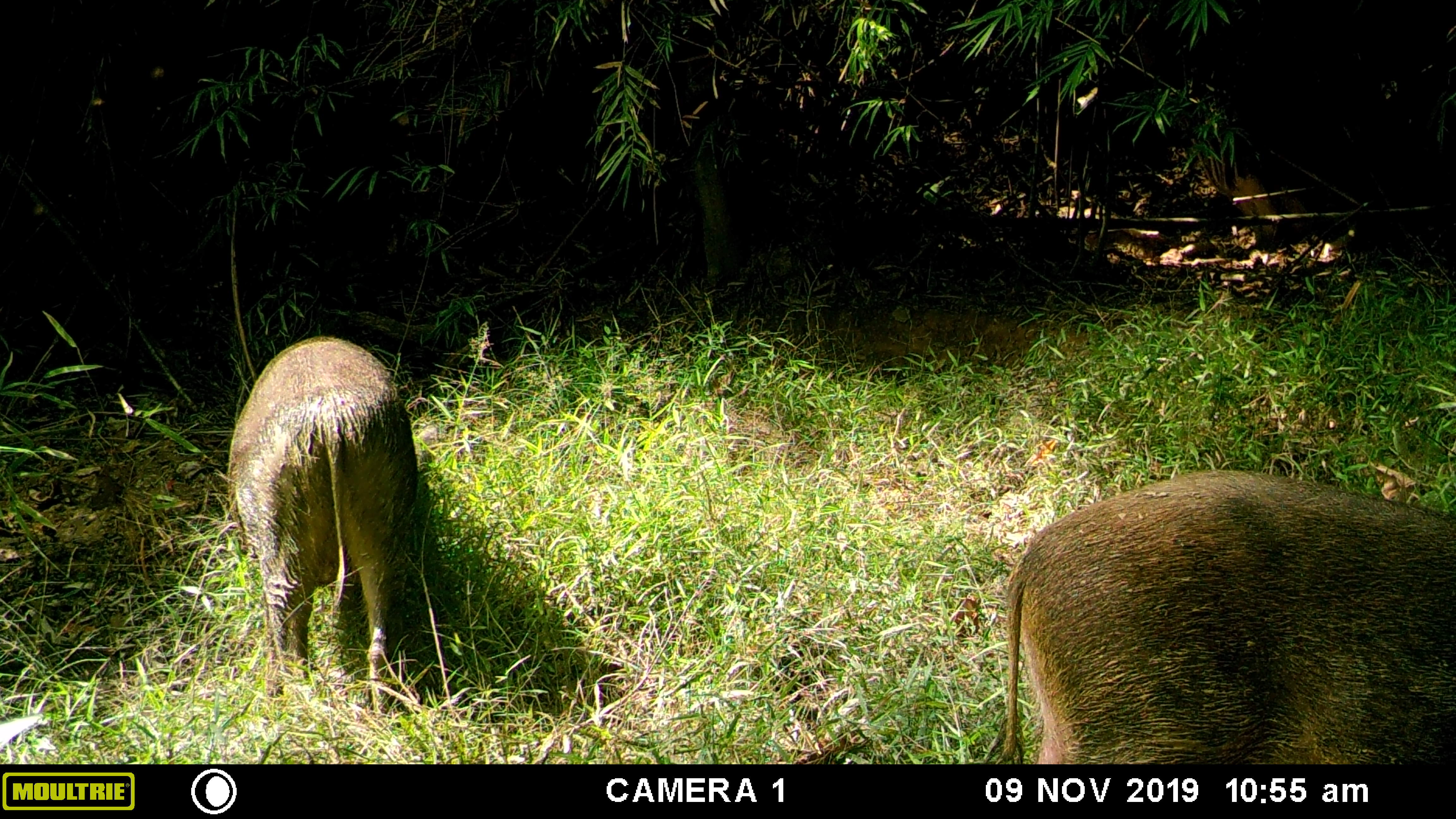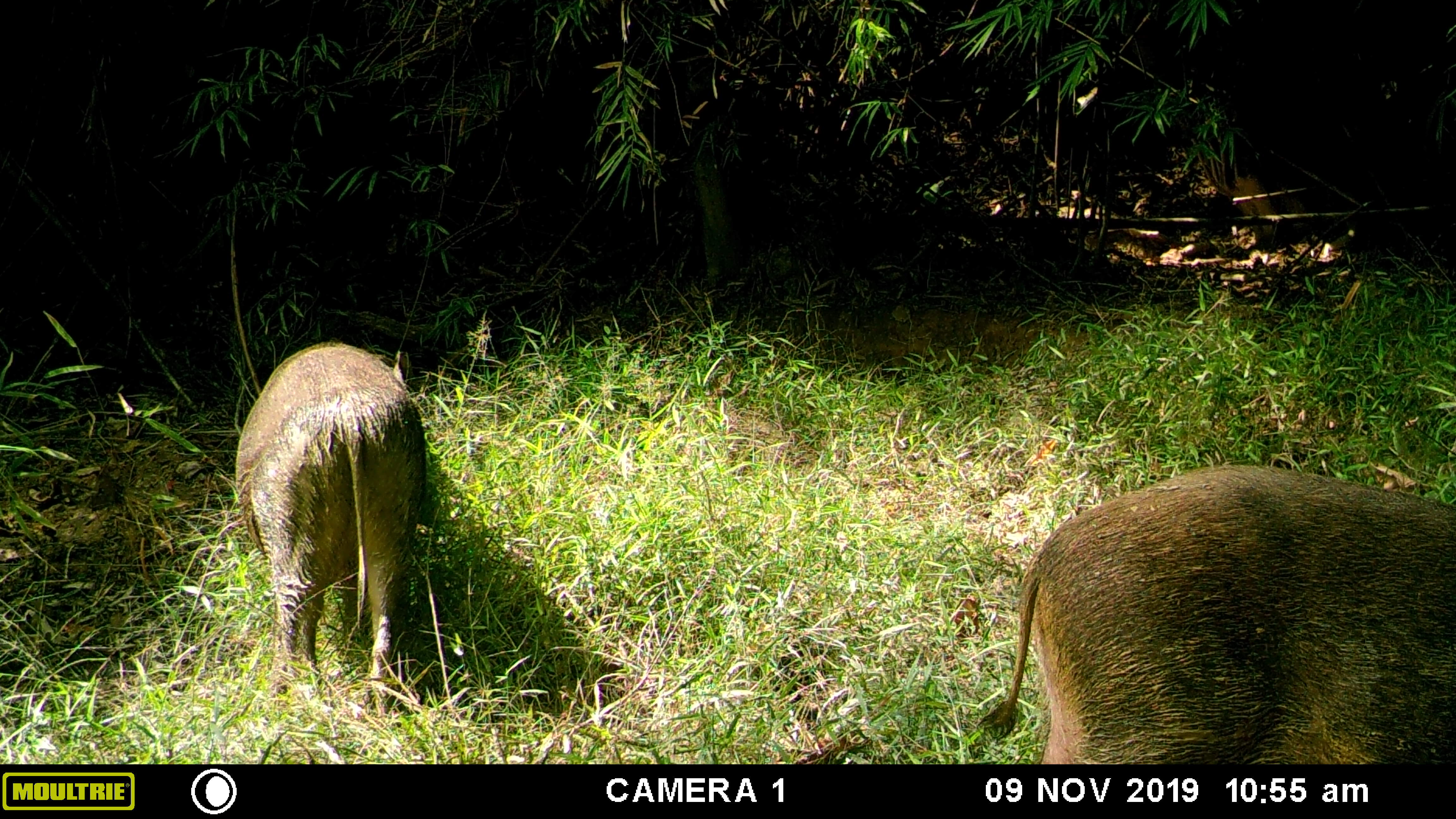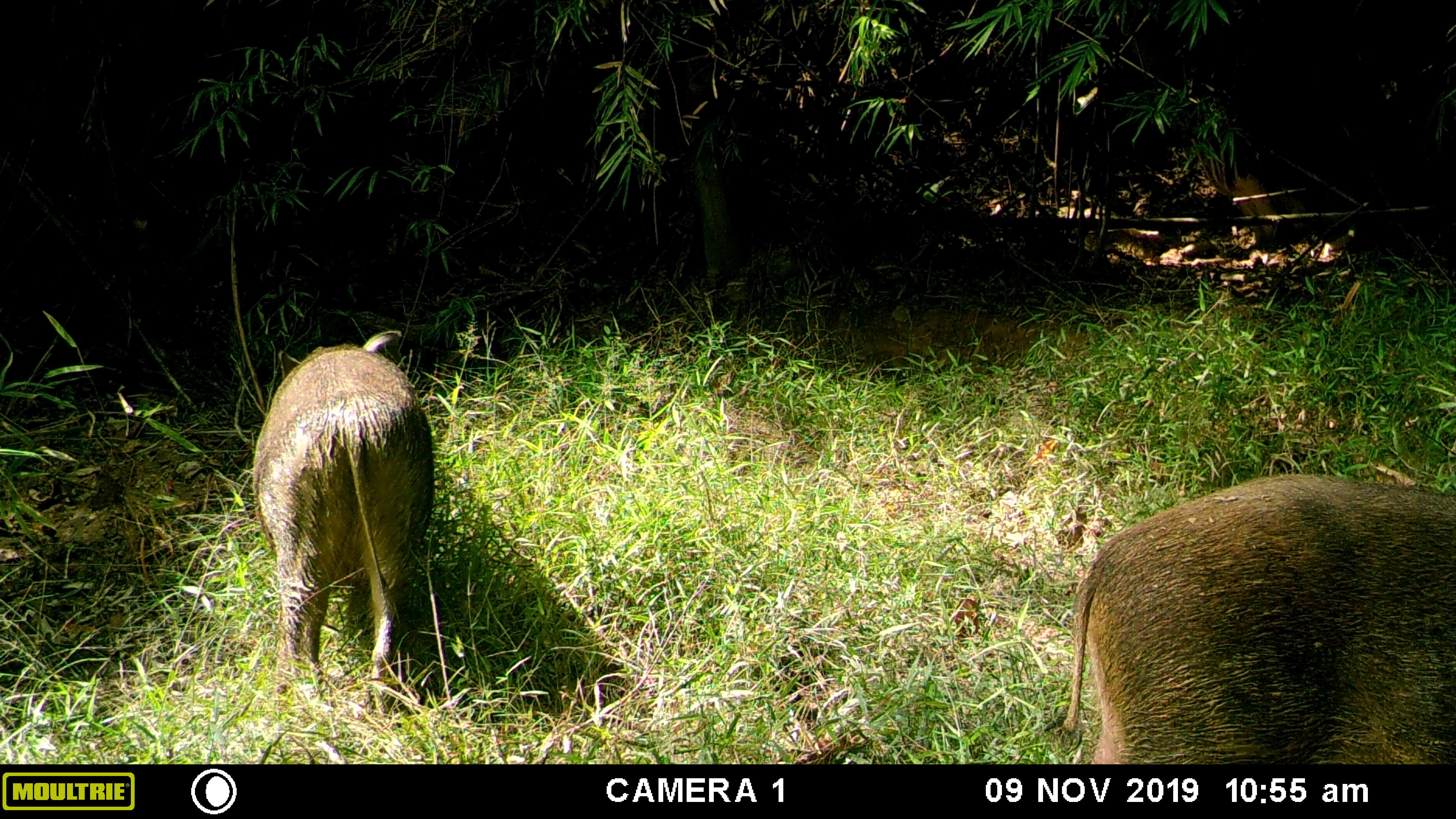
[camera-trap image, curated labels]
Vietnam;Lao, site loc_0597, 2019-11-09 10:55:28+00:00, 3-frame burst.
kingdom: Animalia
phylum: Chordata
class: Mammalia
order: Artiodactyla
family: Suidae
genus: Sus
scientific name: Sus scrofa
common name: eurasian wild pig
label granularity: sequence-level